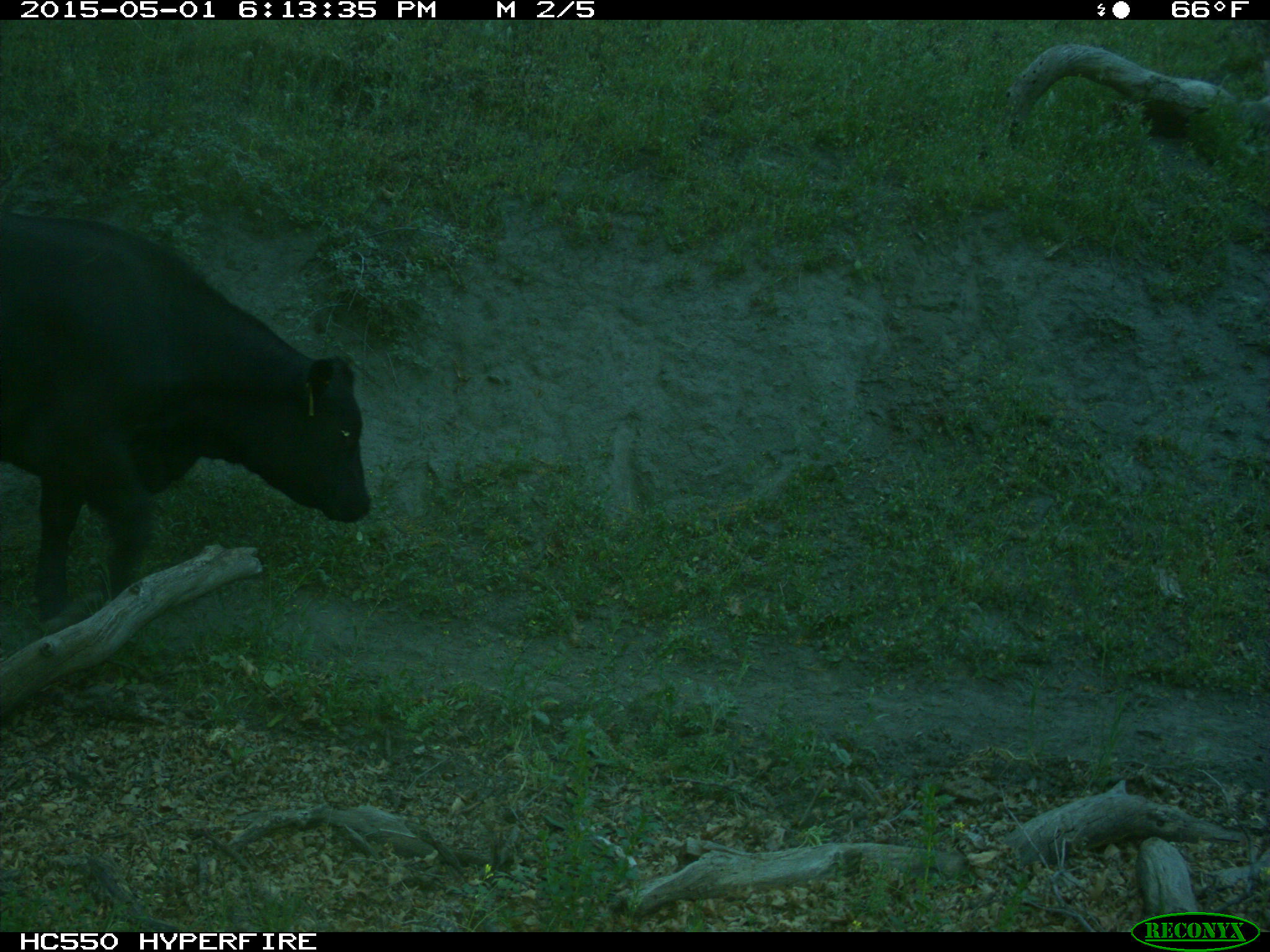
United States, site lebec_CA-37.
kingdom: Animalia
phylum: Chordata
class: Mammalia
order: Artiodactyla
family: Bovidae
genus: Bos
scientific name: Bos taurus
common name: domestic cow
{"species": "Bos taurus (domestic cow)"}